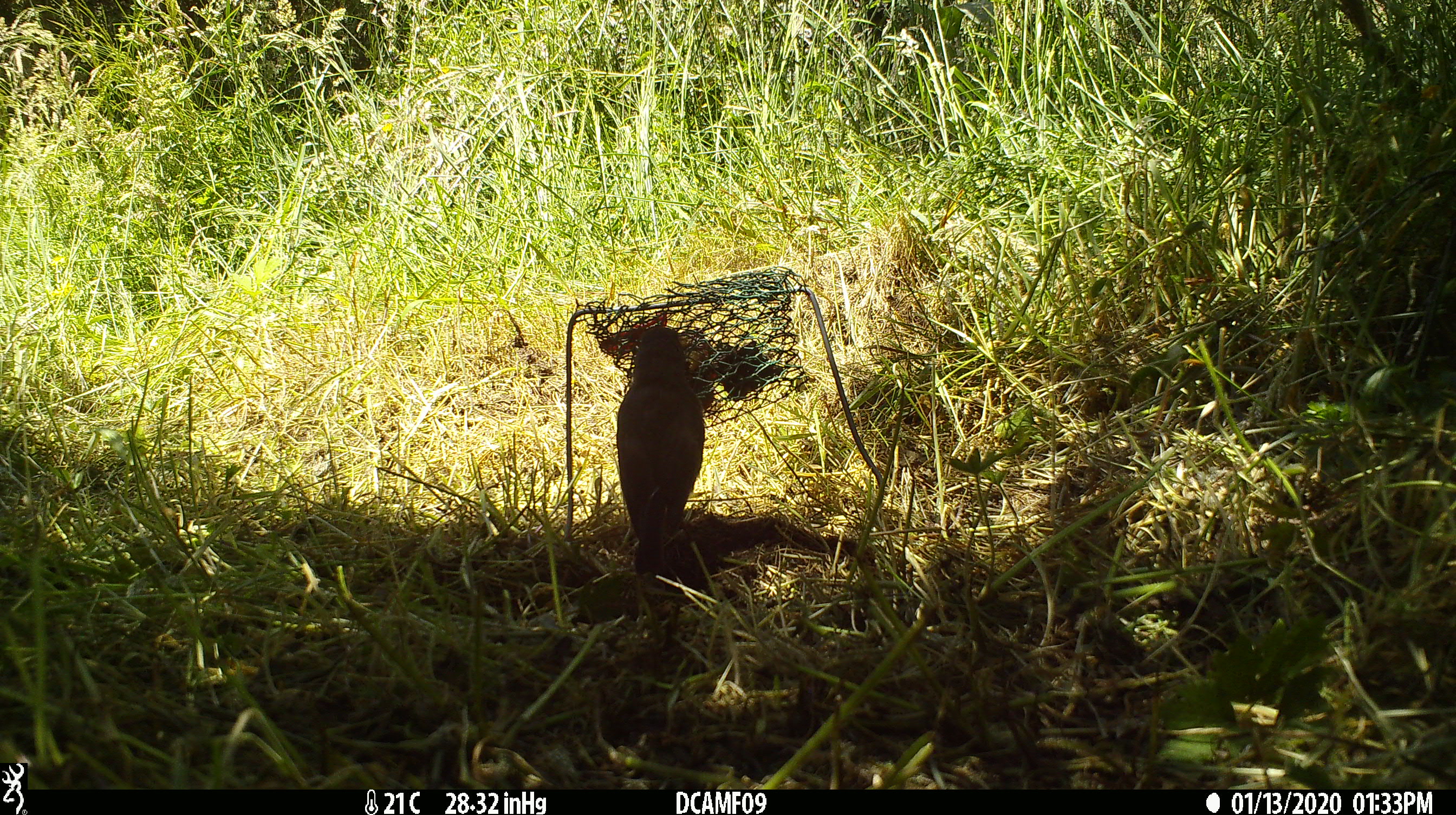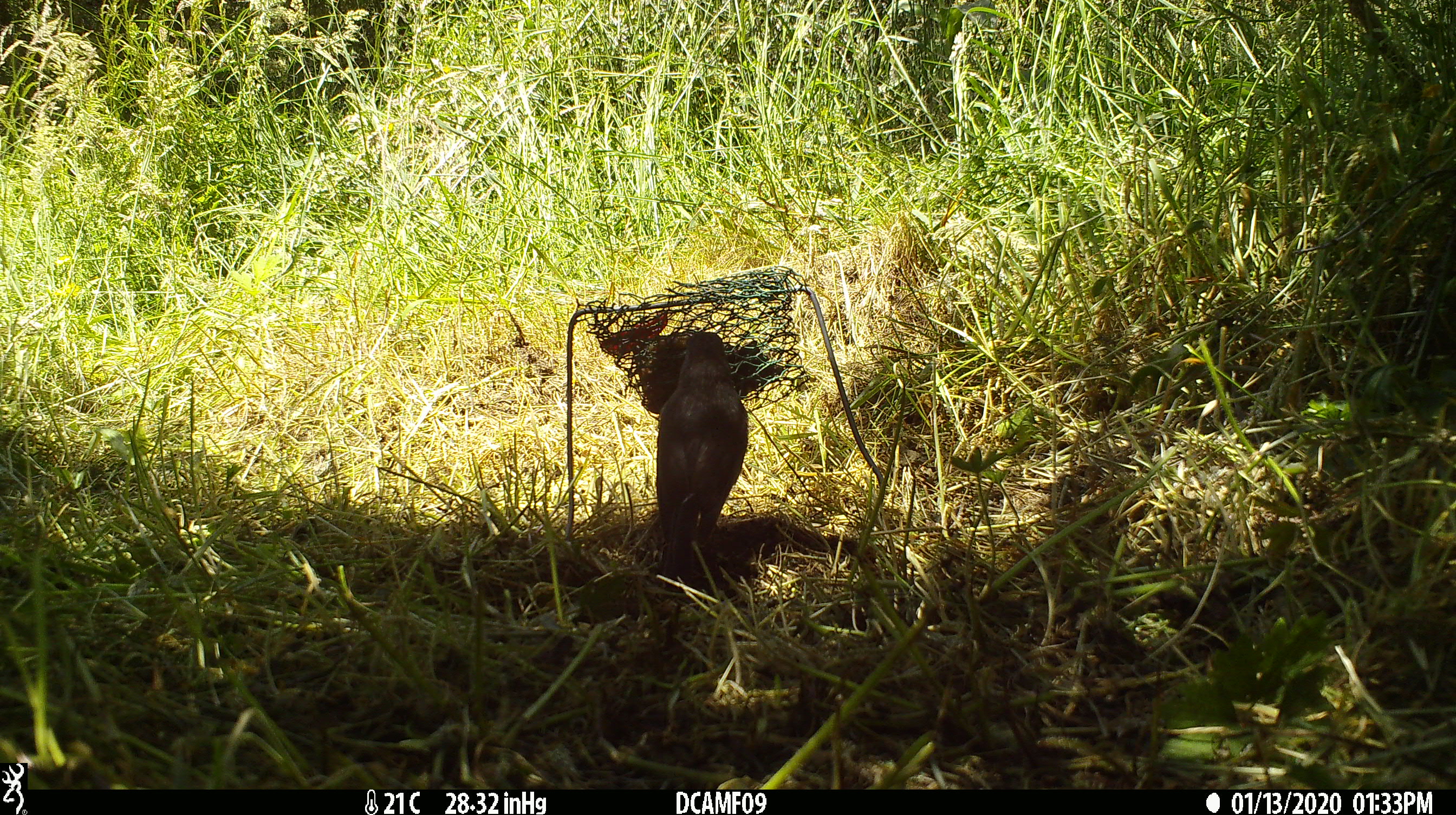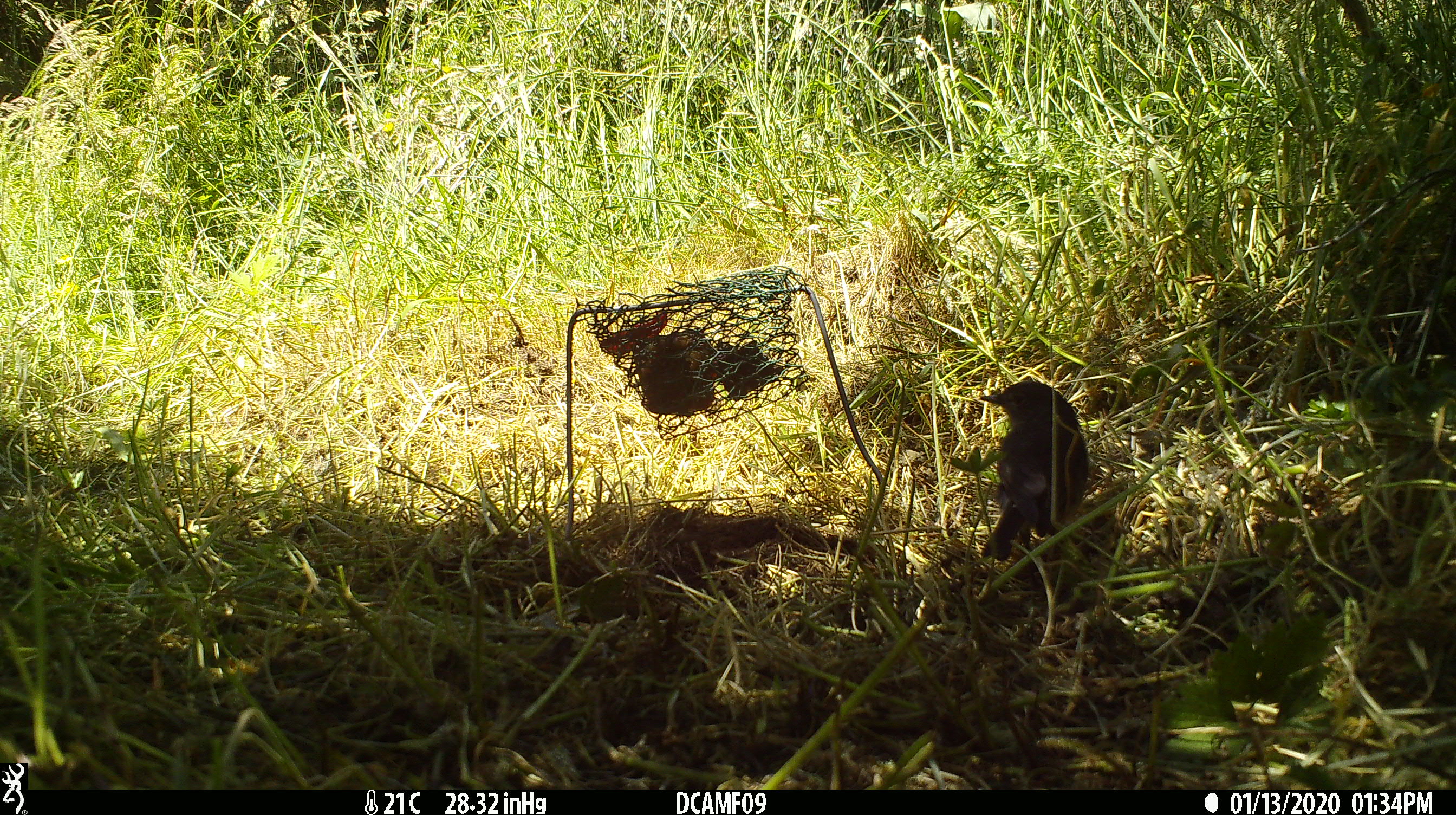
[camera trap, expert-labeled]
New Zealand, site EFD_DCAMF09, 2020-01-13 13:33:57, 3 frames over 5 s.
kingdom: Animalia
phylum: Chordata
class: Aves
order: Passeriformes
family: Petroicidae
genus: Petroica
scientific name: Petroica australis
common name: new zealand robin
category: robin